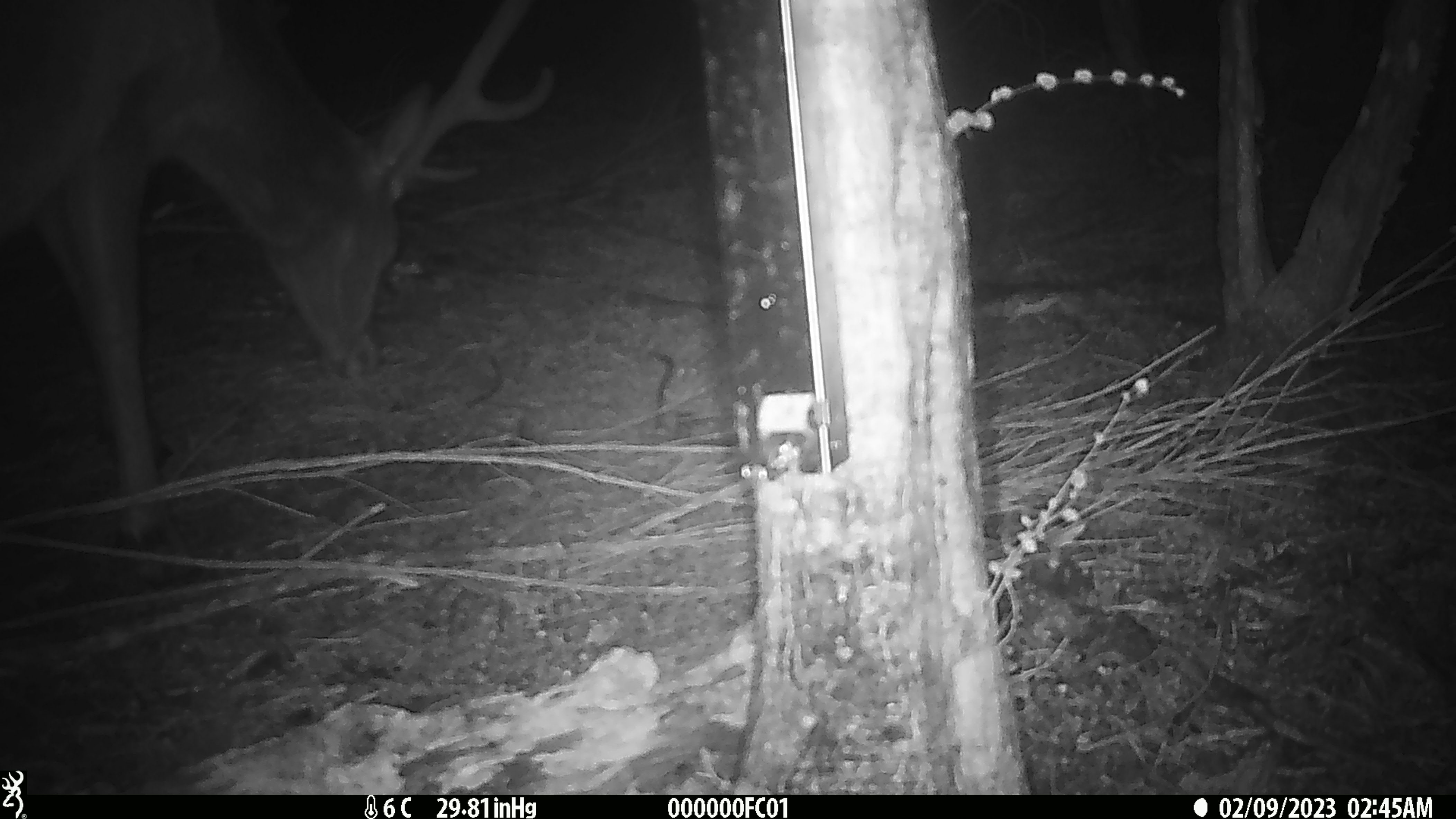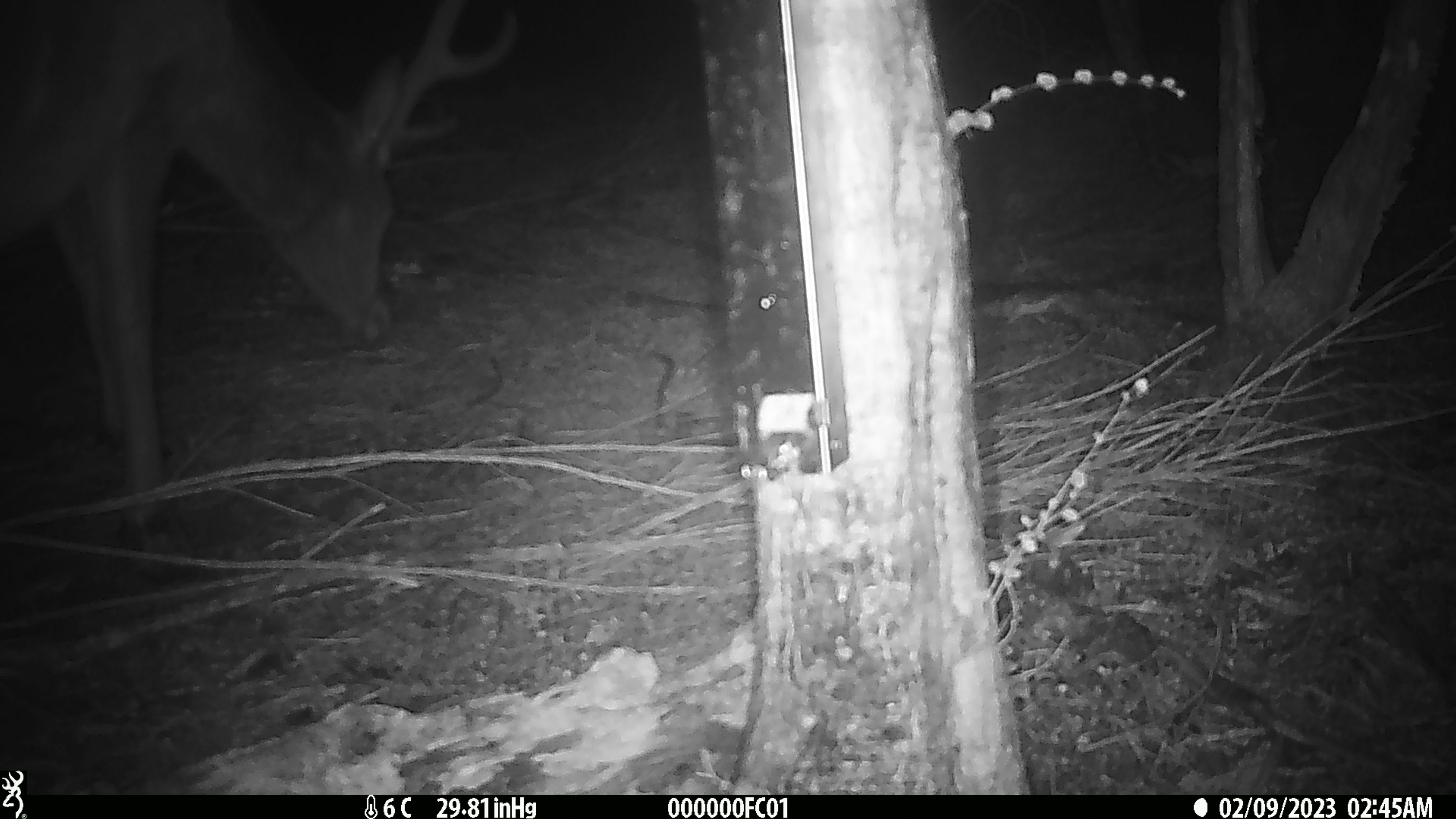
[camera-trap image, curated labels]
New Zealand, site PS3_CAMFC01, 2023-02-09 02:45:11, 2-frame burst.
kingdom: Animalia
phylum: Chordata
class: Mammalia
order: Artiodactyla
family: Cervidae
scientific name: Cervidae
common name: deer